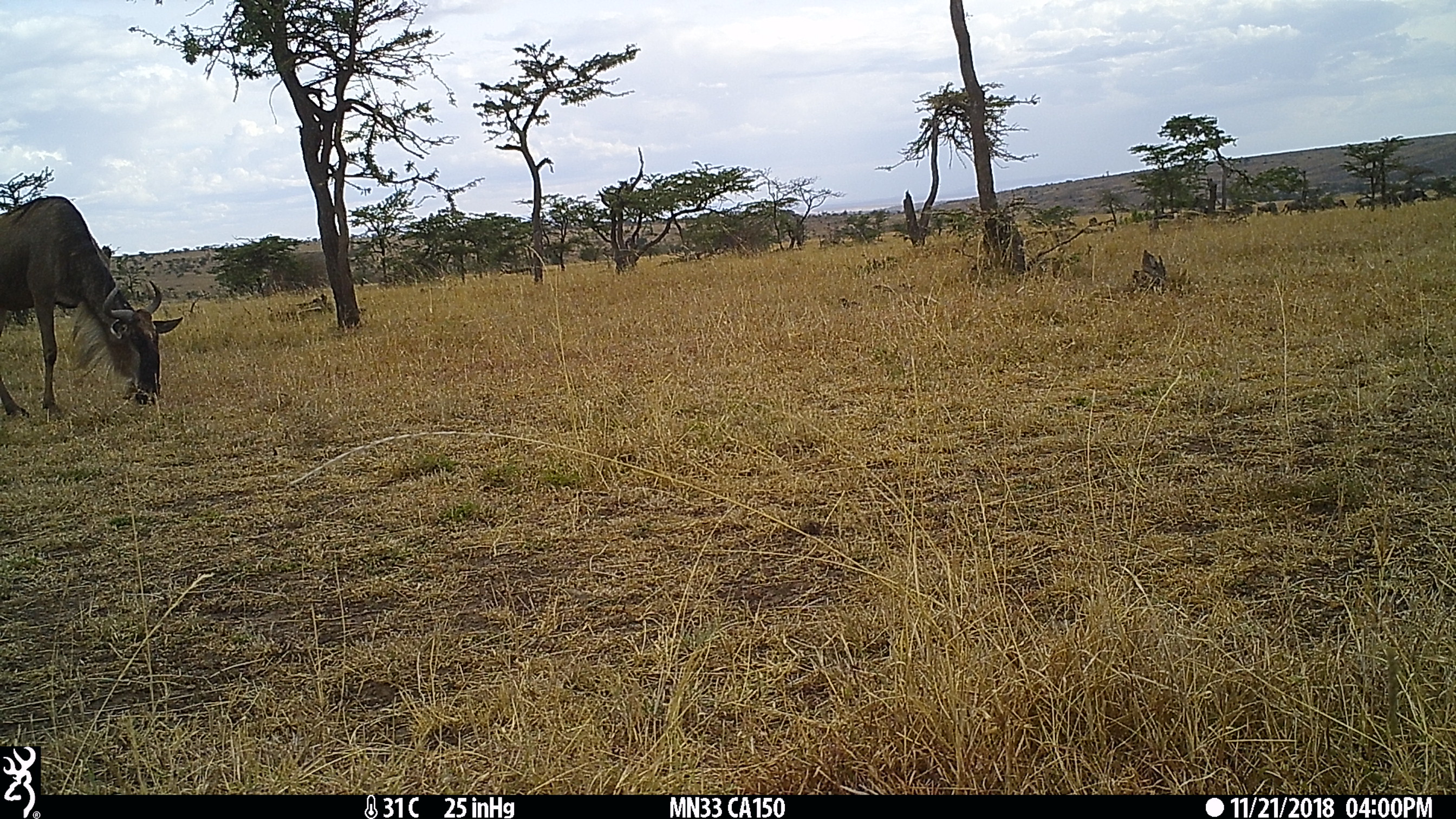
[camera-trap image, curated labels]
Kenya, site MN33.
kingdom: Animalia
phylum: Chordata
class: Mammalia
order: Artiodactyla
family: Bovidae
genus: Connochaetes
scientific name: Connochaetes taurinus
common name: blue wildebeest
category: wildebeest